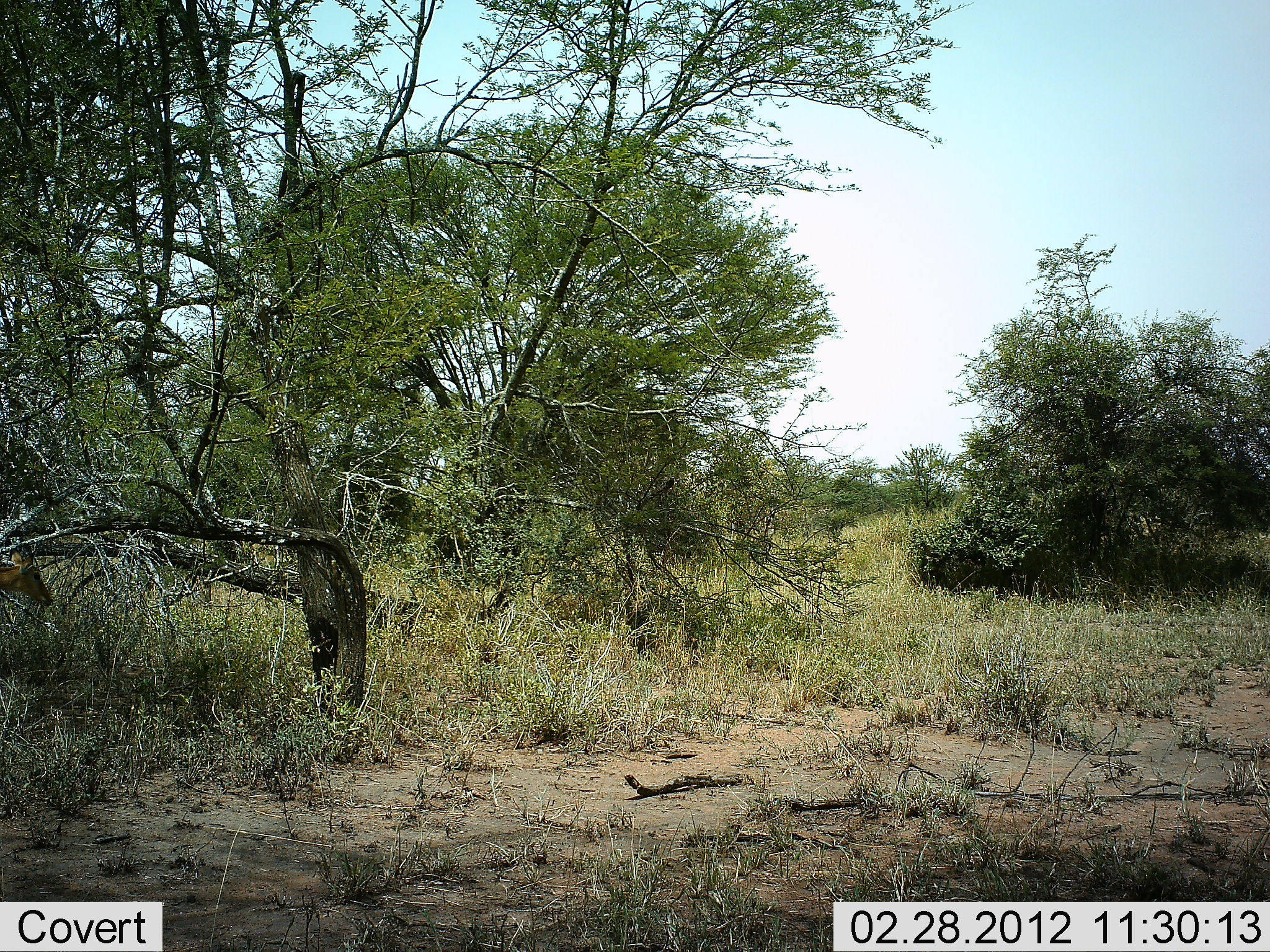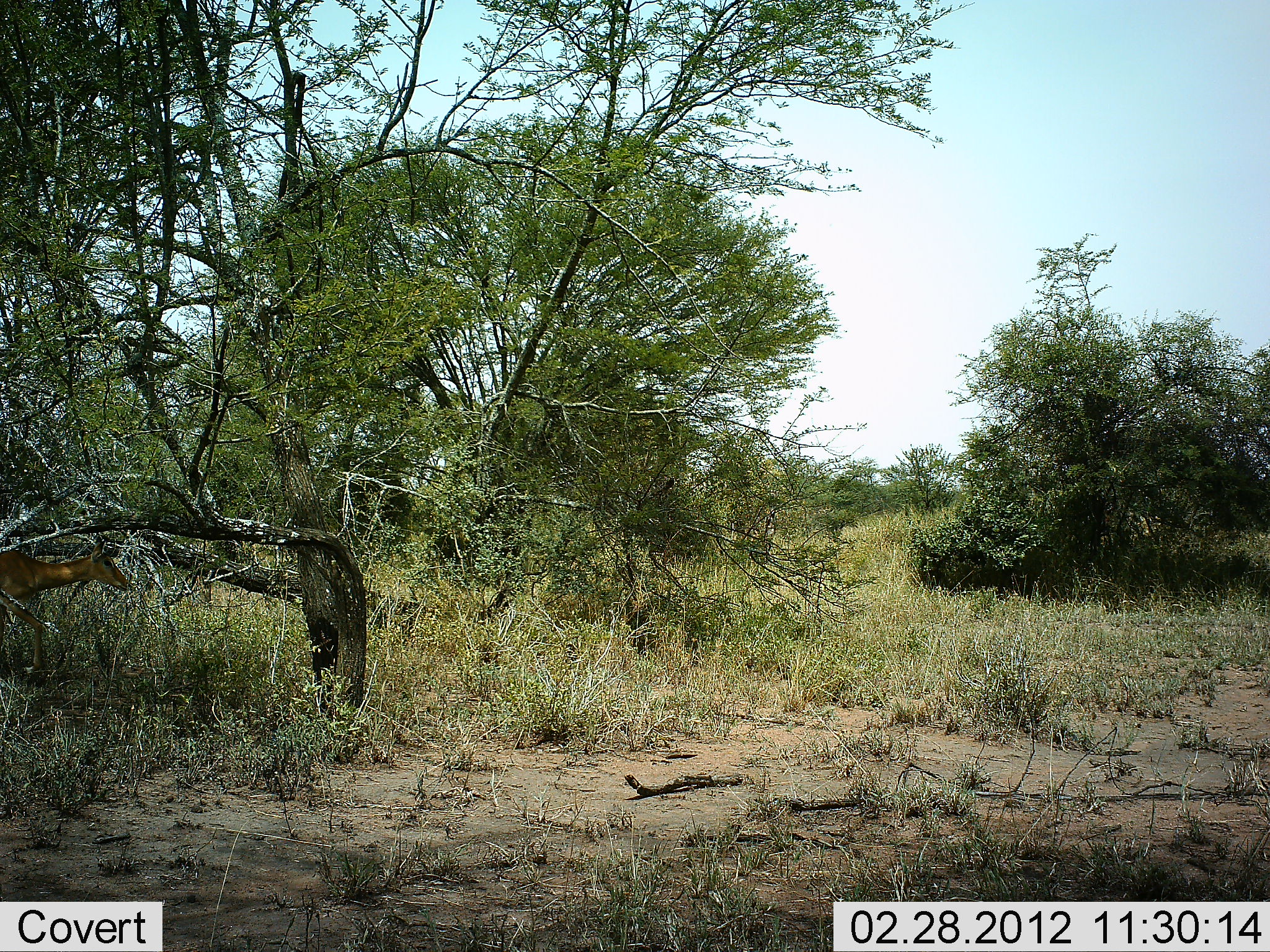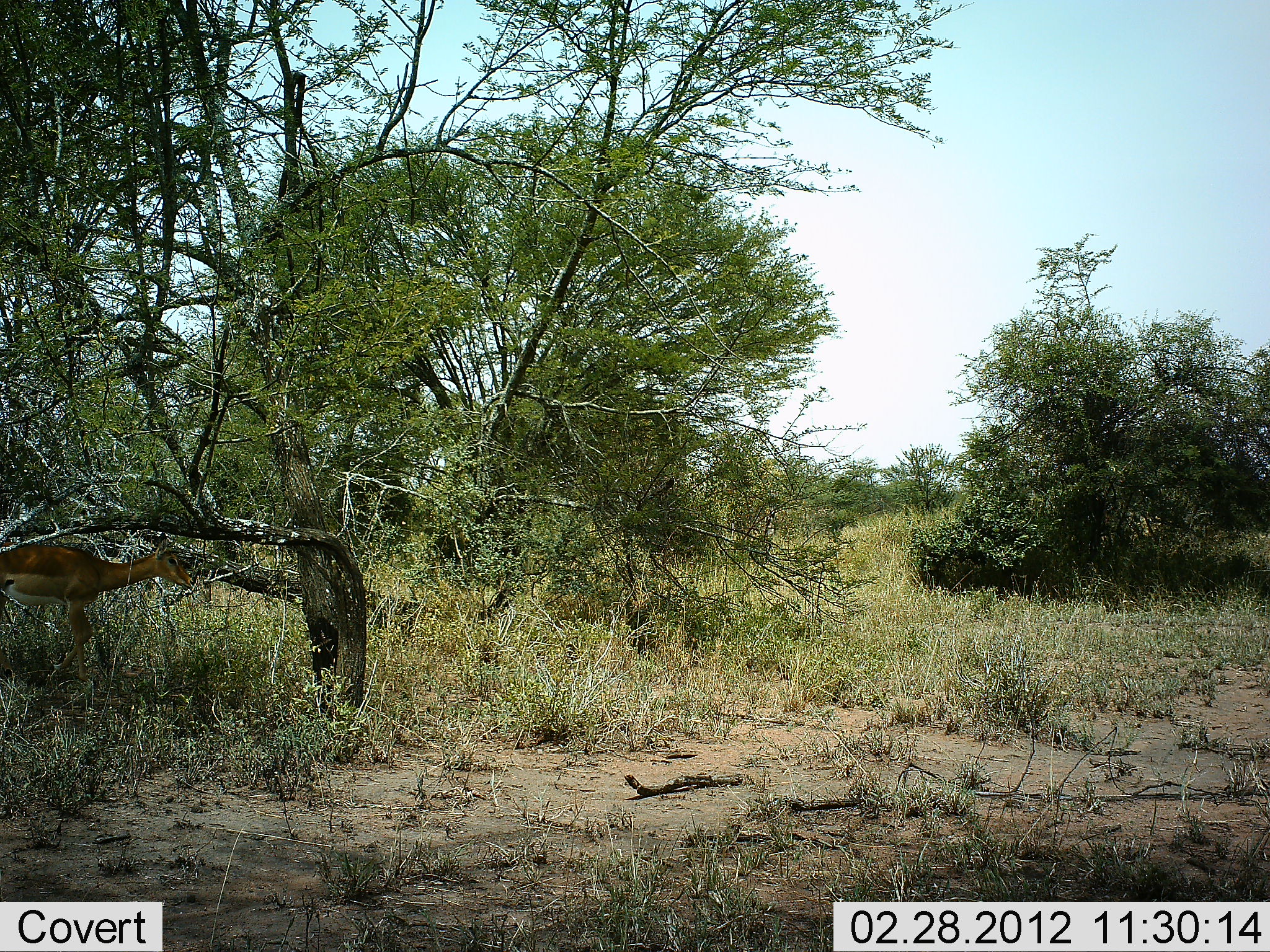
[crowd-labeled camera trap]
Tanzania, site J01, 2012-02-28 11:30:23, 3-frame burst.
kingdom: Animalia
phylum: Chordata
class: Mammalia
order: Artiodactyla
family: Bovidae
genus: Aepyceros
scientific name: Aepyceros melampus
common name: impala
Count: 1.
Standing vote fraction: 7%.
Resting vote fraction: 0%.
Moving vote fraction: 100%.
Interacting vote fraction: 0%.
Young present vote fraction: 0%.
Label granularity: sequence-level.